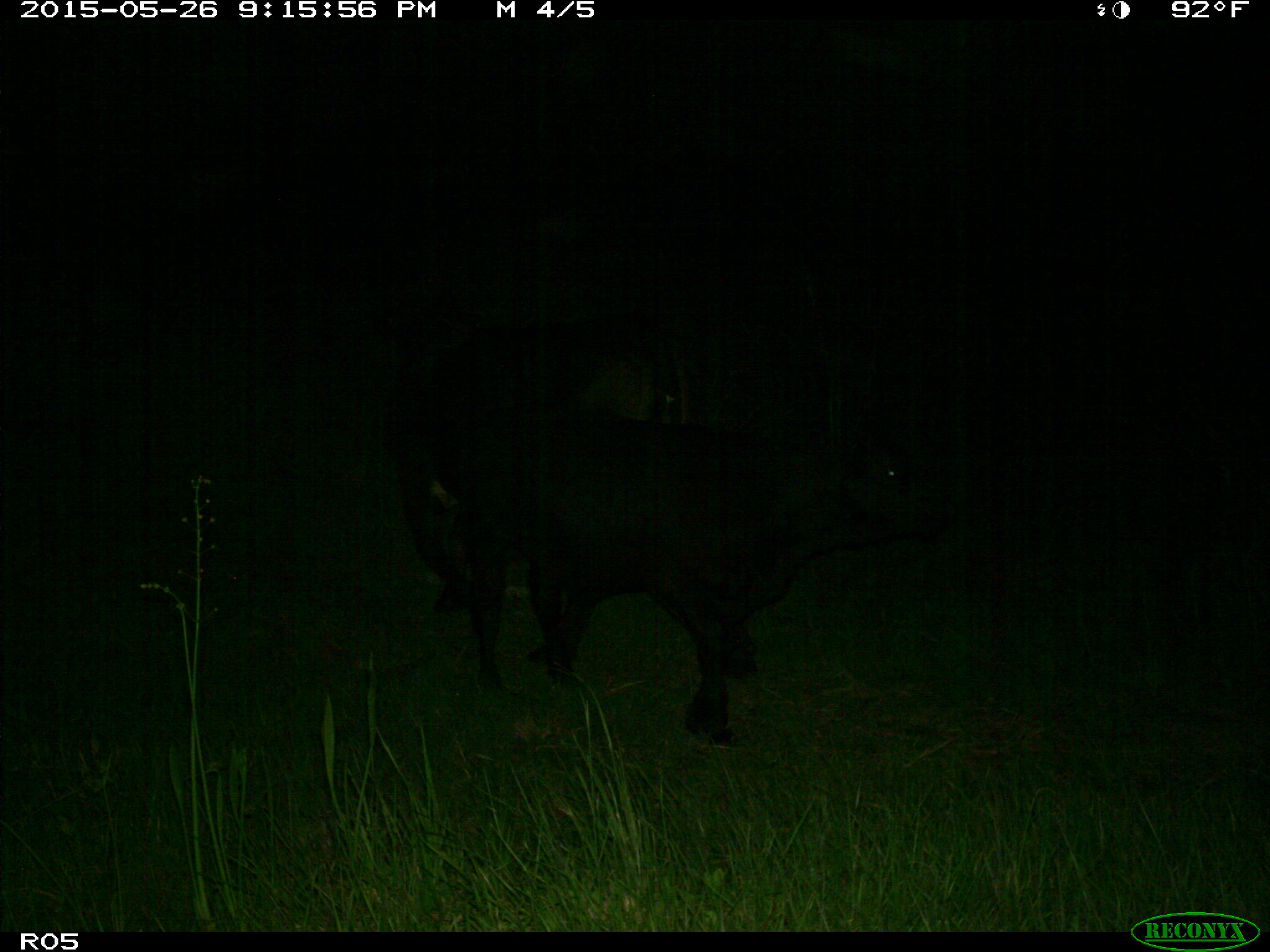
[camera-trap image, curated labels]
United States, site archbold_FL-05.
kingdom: Animalia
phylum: Chordata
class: Mammalia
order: Artiodactyla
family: Bovidae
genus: Bos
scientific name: Bos taurus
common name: domestic cow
Bos taurus (domestic cow).